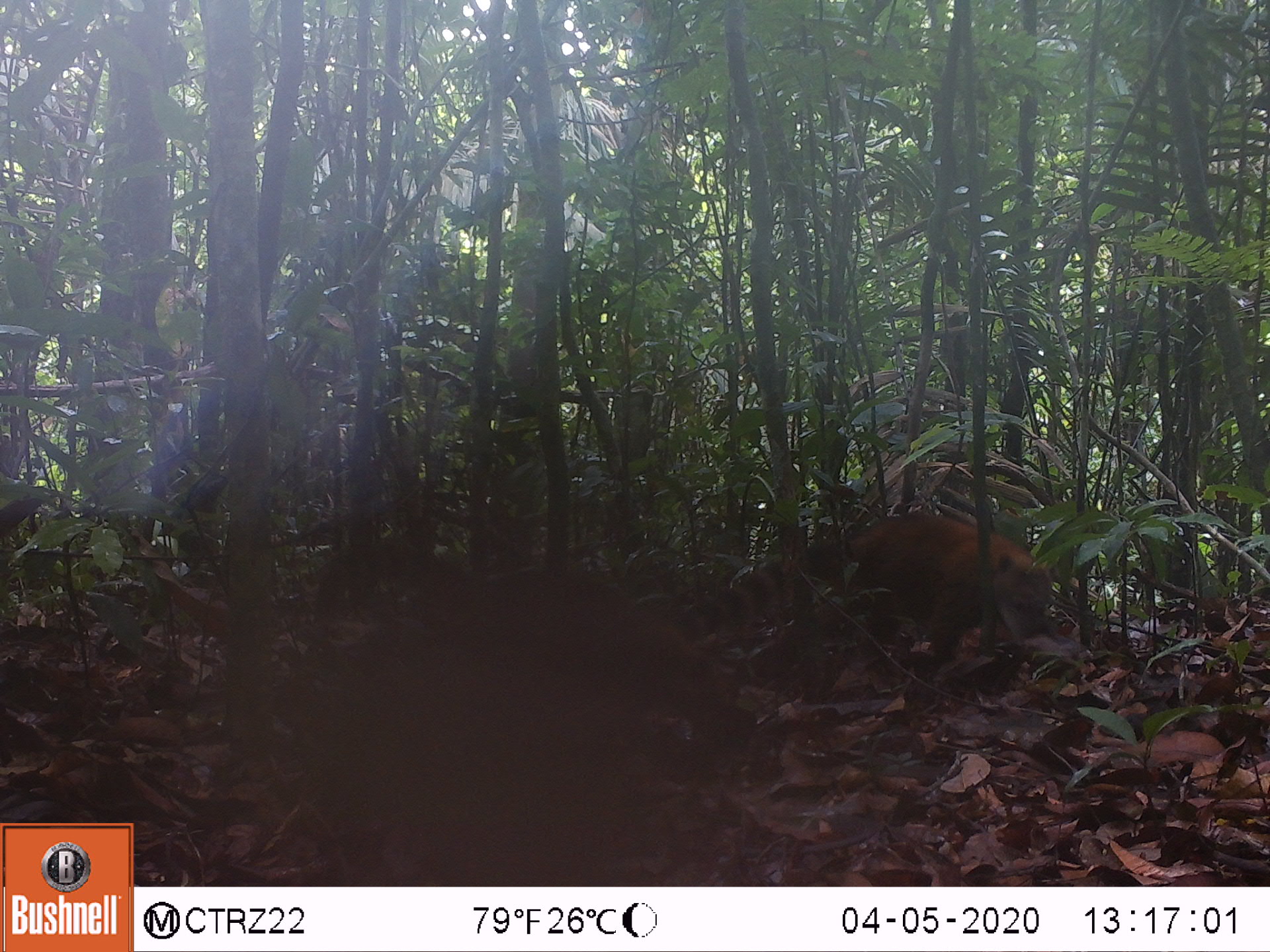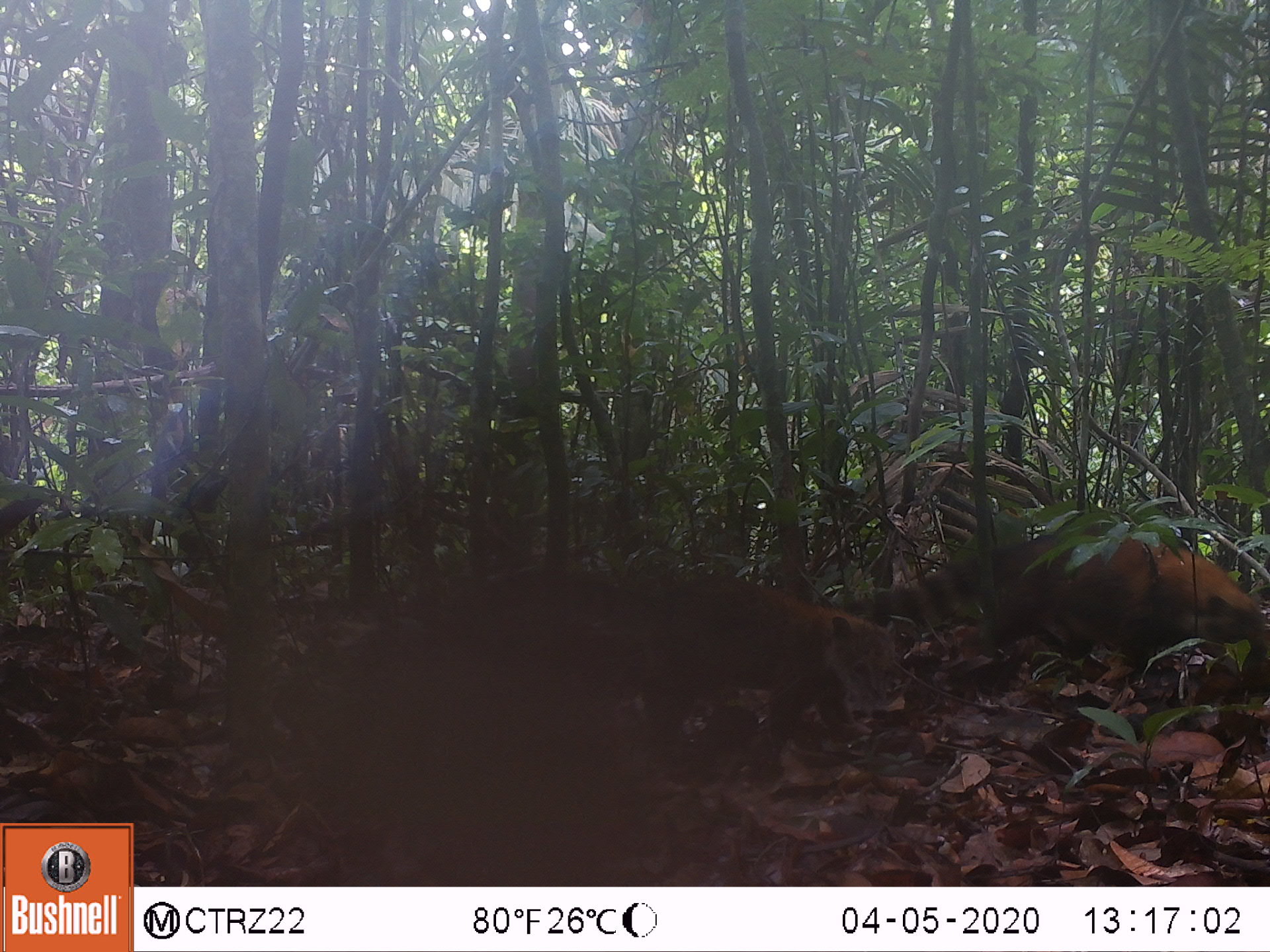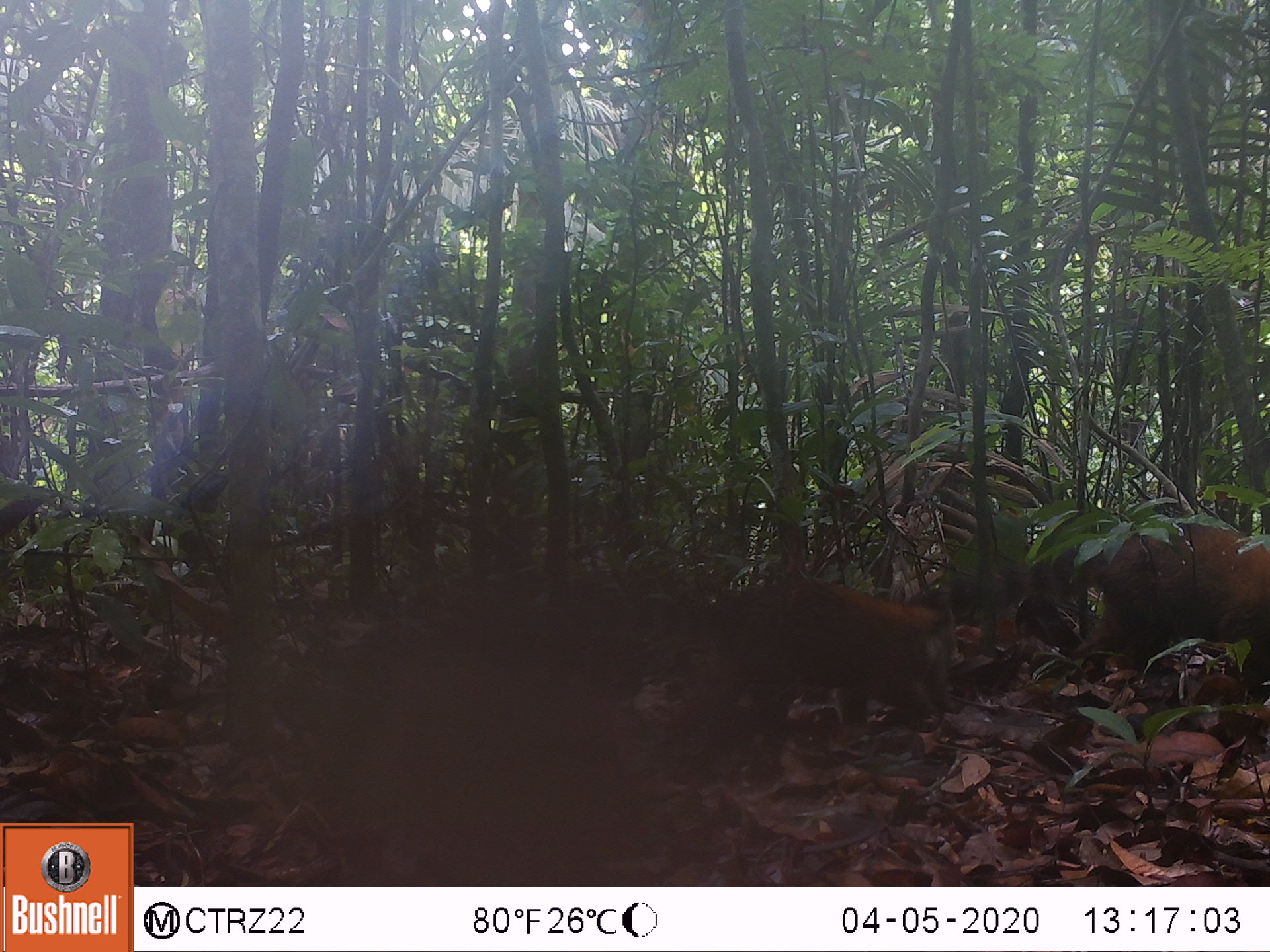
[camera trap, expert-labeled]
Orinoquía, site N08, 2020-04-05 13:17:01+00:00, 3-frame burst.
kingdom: Animalia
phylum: Chordata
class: Mammalia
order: Carnivora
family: Procyonidae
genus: Nasua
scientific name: Nasua nasua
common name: south american coati